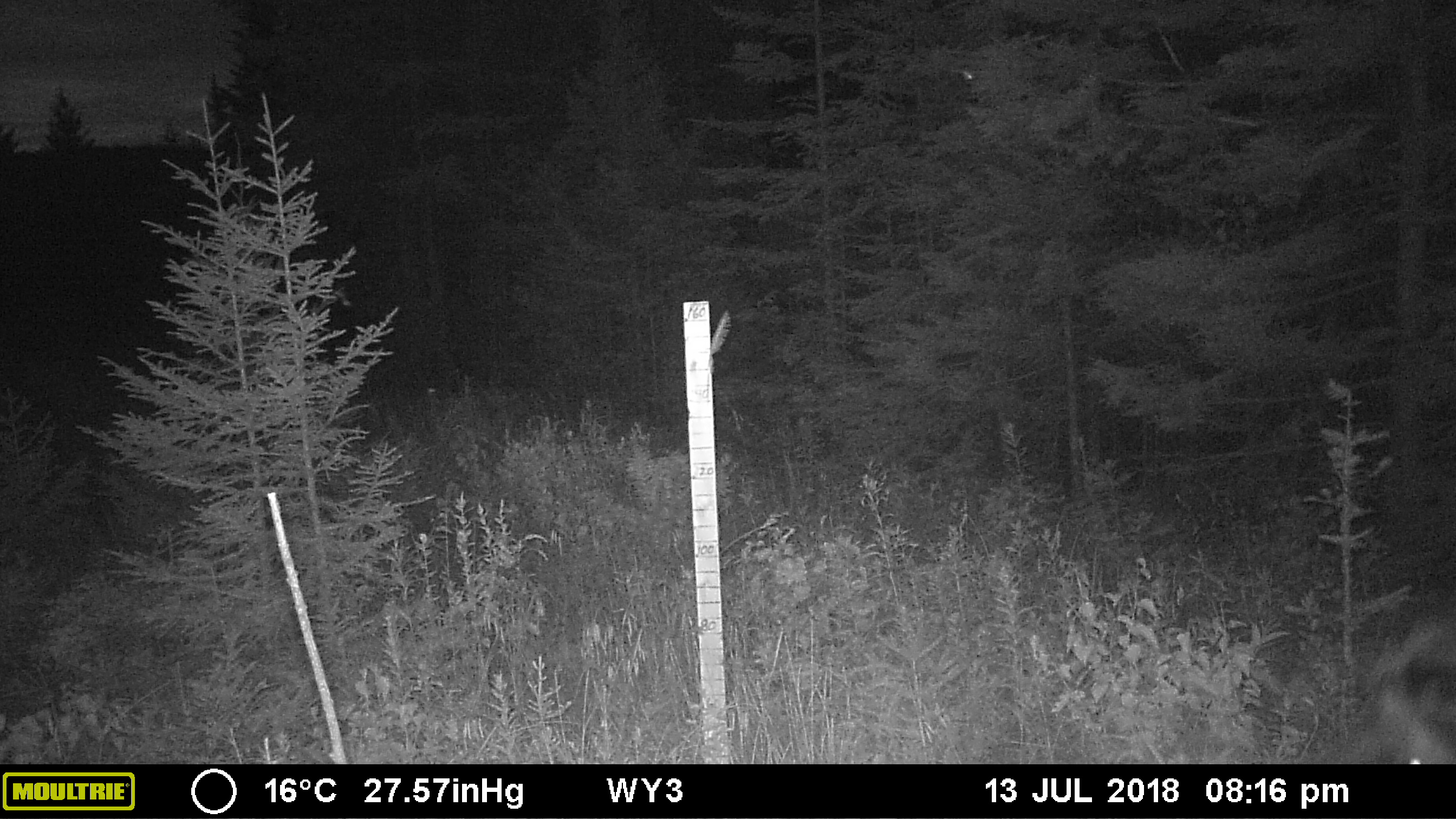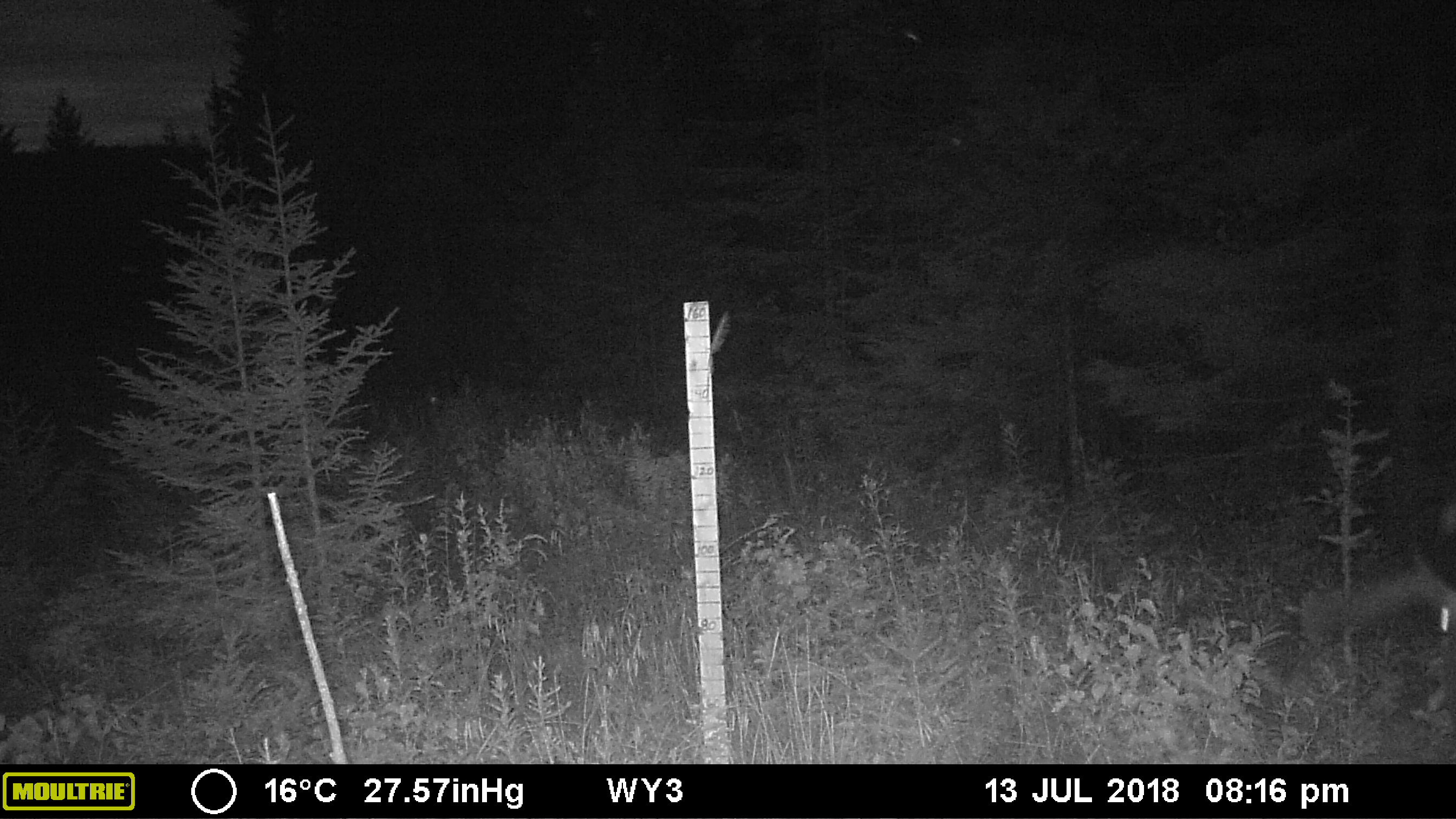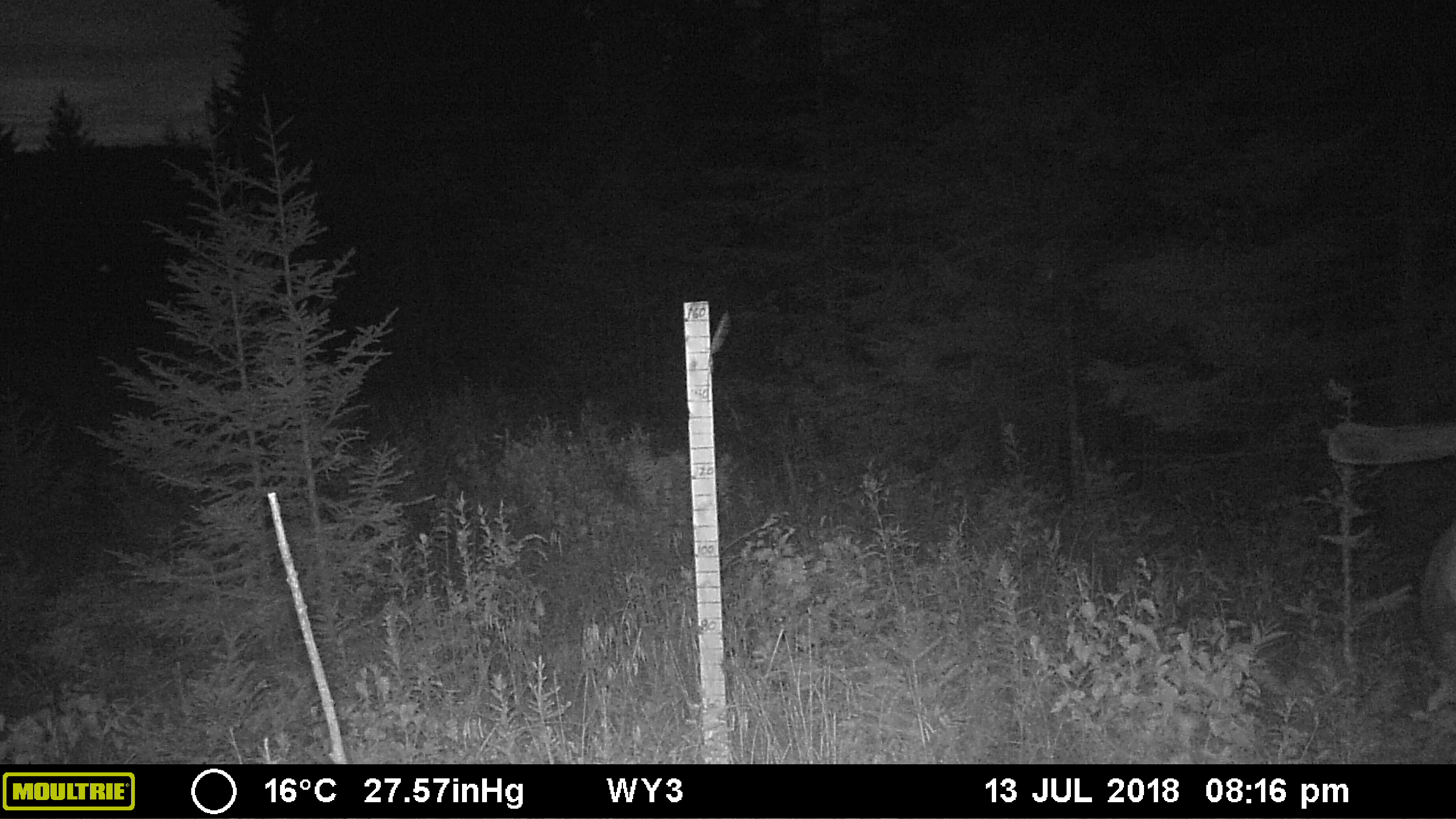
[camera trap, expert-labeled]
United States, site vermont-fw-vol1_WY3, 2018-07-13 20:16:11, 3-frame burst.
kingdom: Animalia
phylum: Chordata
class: Mammalia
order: Artiodactyla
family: Cervidae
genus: Alces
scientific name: Alces alces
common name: moose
Moose (Alces alces).